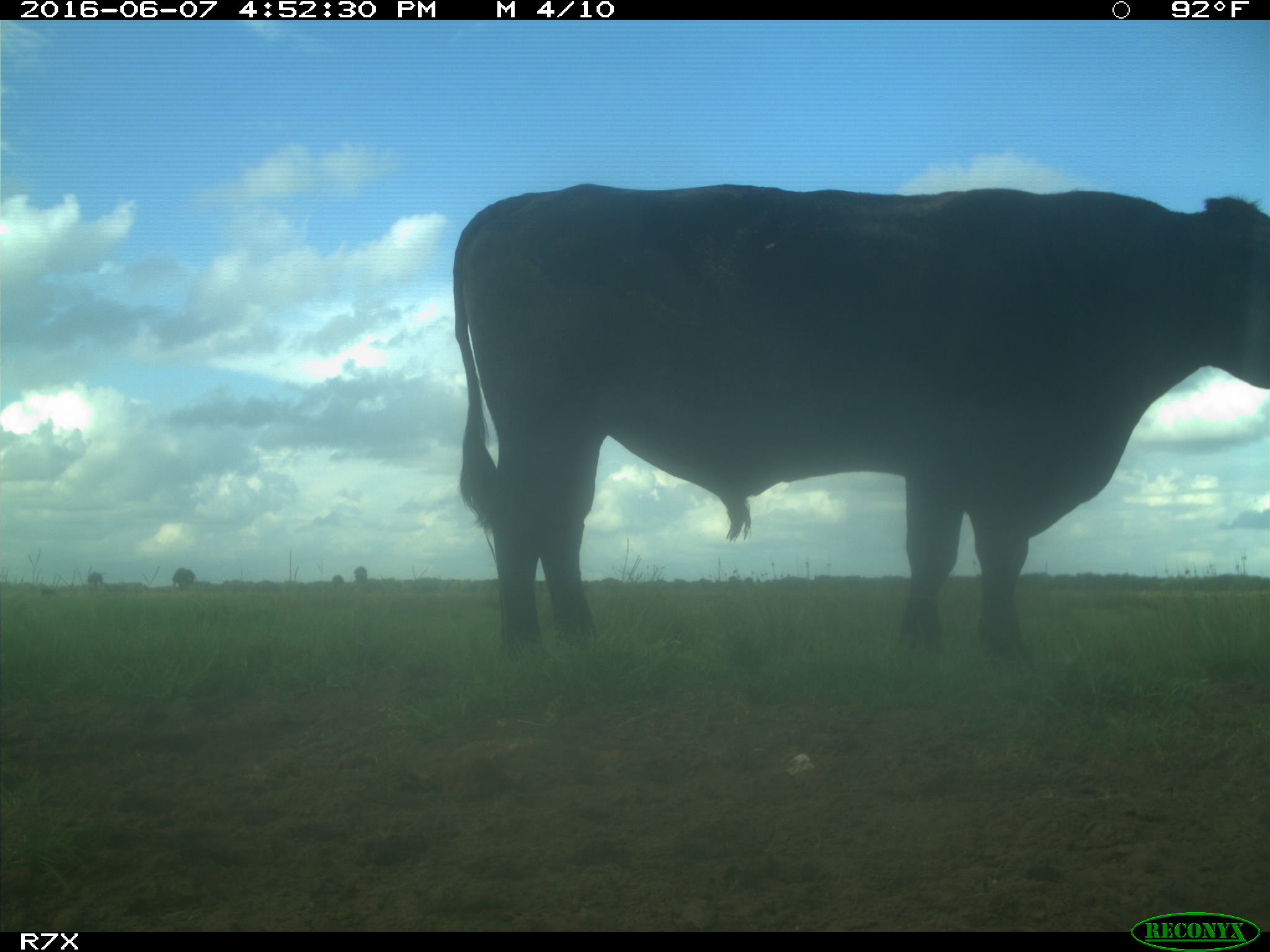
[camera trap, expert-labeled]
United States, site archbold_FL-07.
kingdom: Animalia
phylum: Chordata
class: Mammalia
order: Artiodactyla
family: Bovidae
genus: Bos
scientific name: Bos taurus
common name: domestic cow